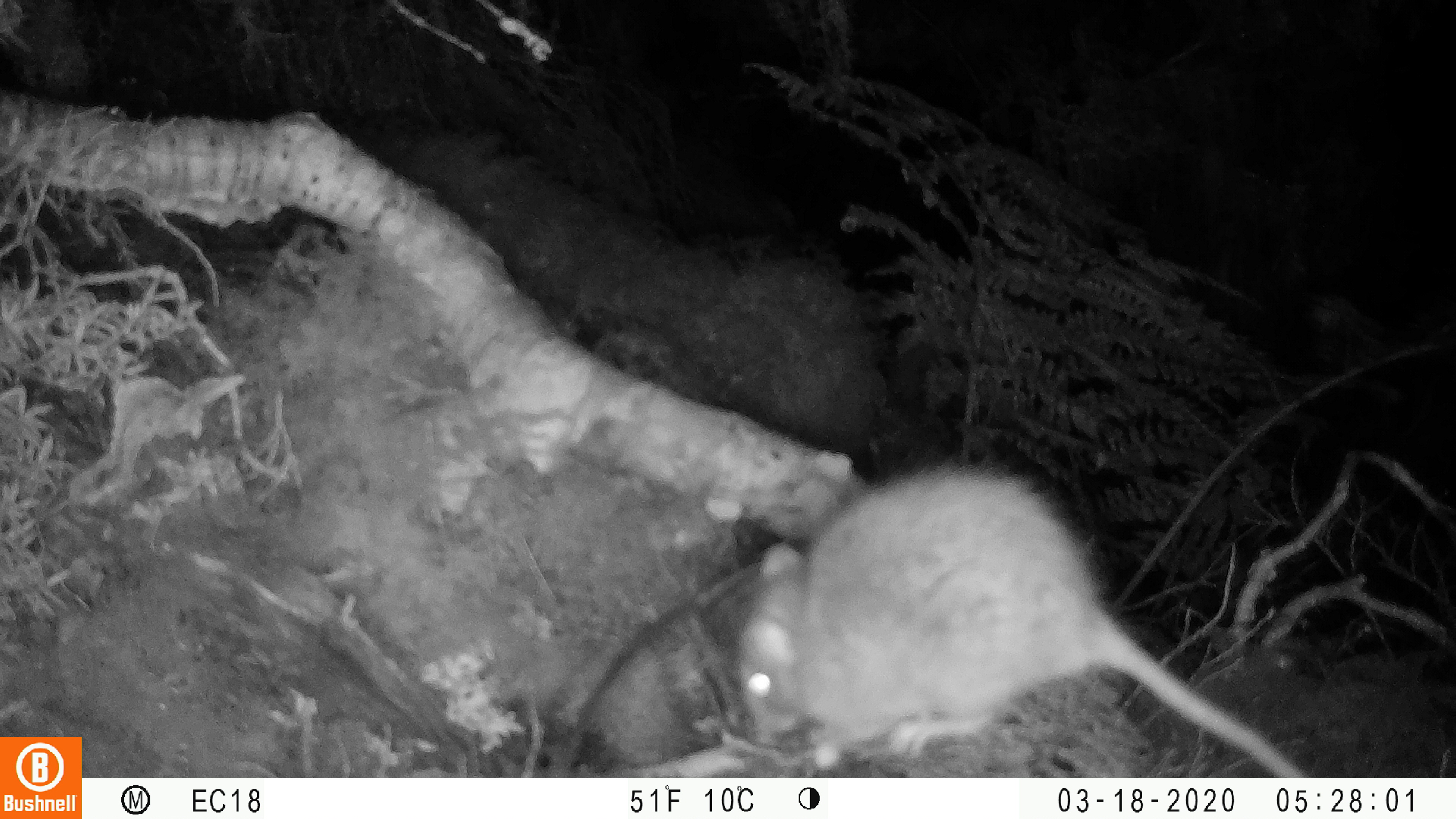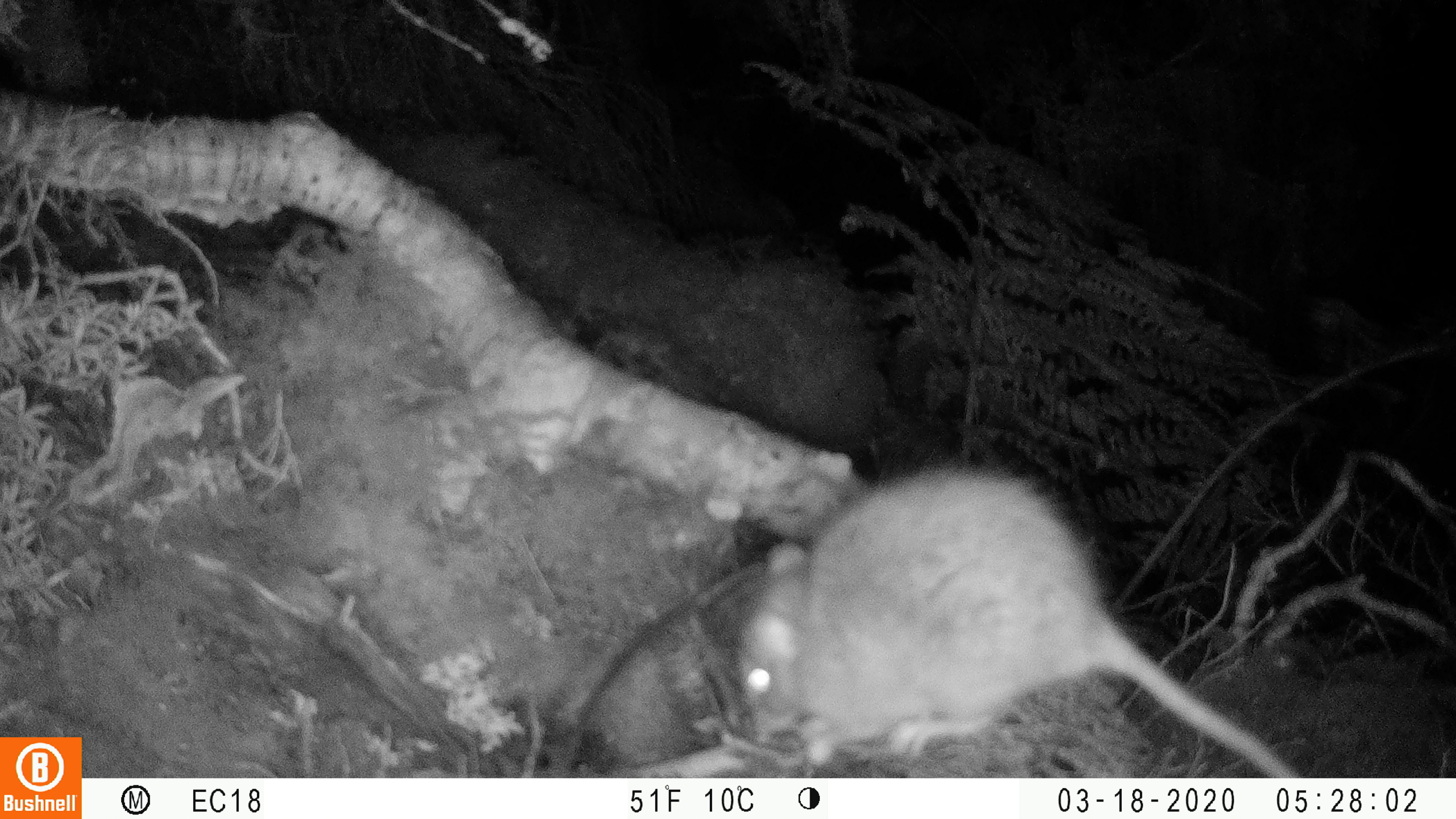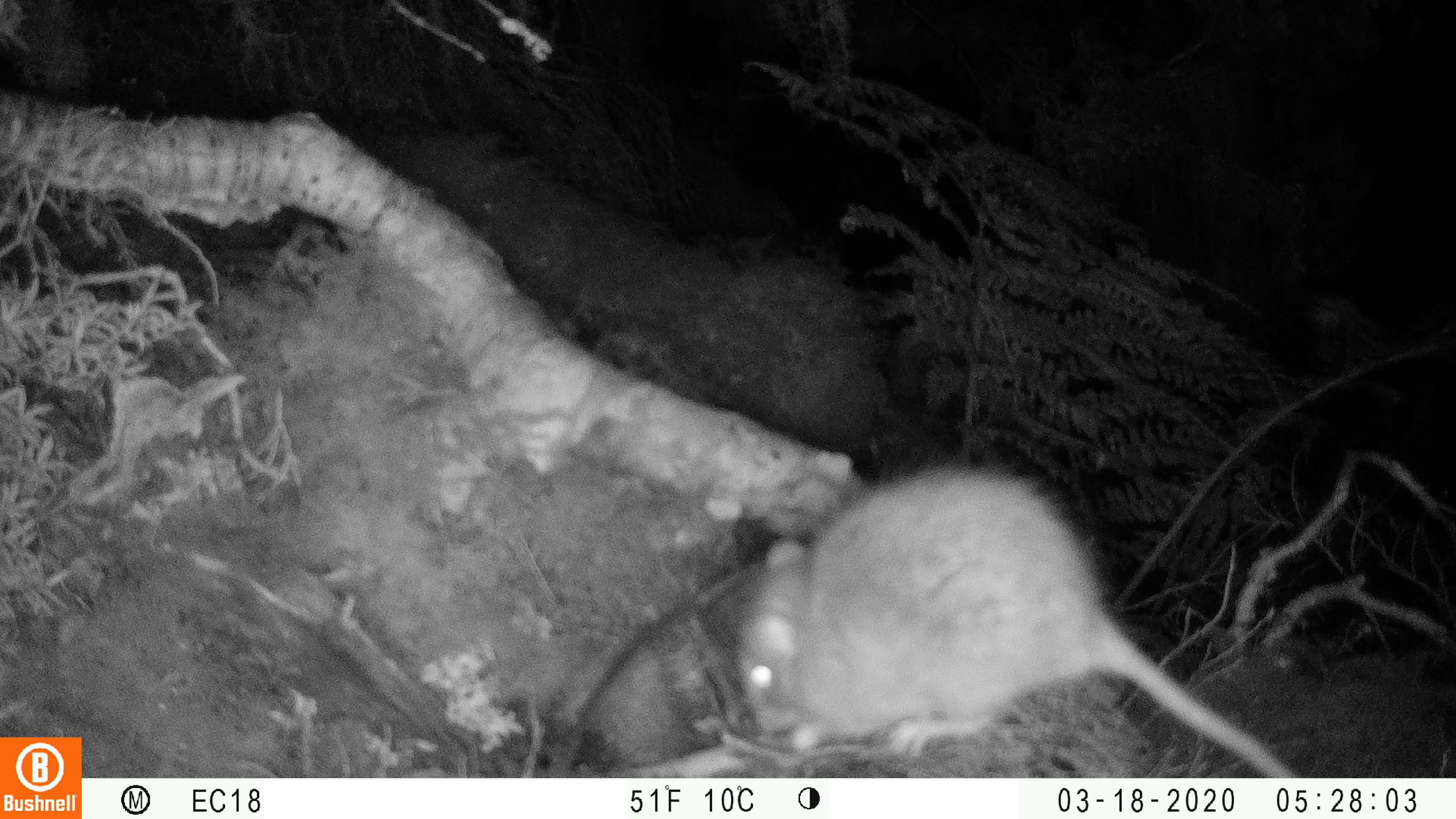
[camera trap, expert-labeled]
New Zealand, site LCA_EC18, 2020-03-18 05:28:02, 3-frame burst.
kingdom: Animalia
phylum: Chordata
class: Mammalia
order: Rodentia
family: Muridae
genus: Rattus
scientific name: Rattus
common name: rat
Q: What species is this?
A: Rat (Rattus).